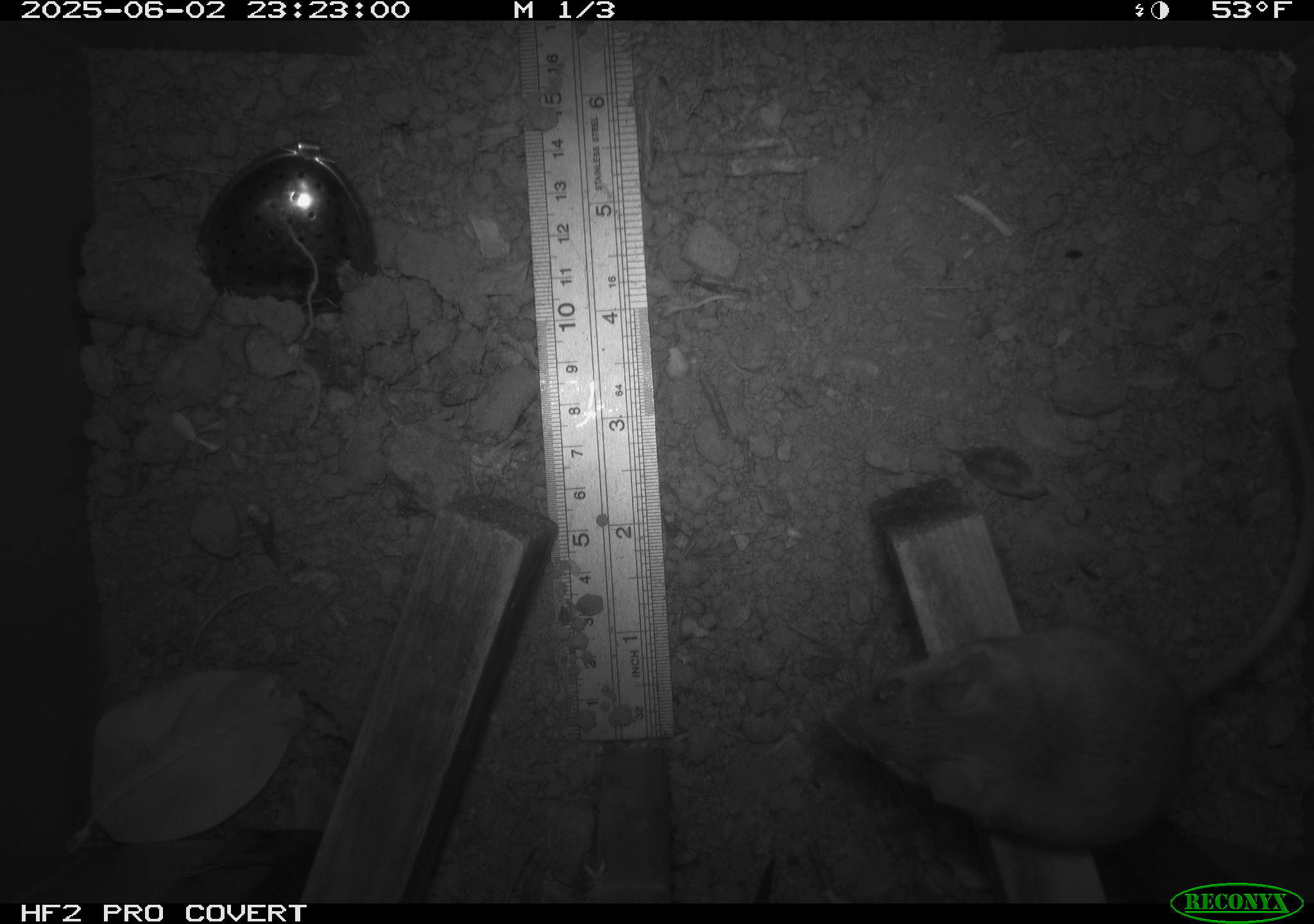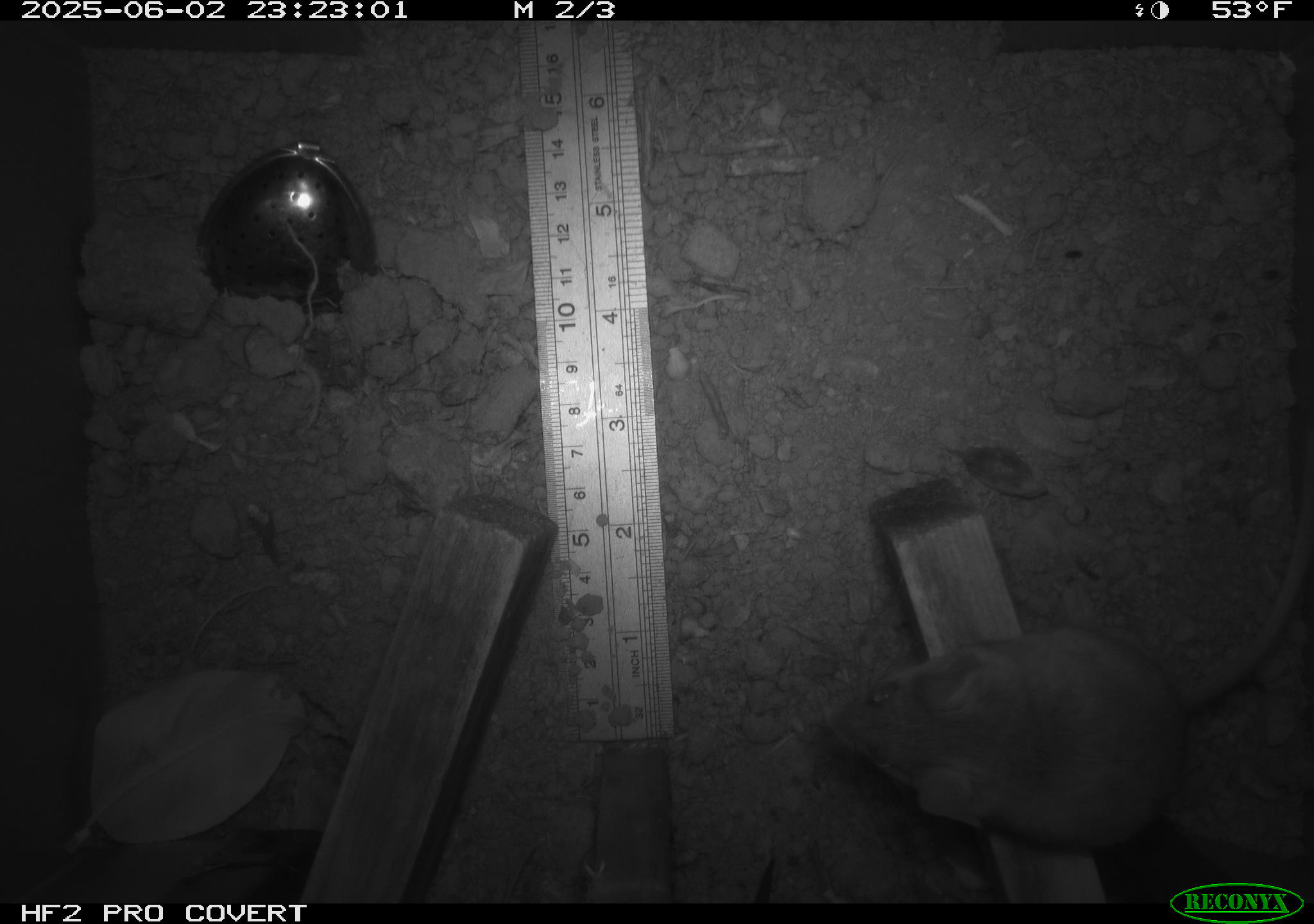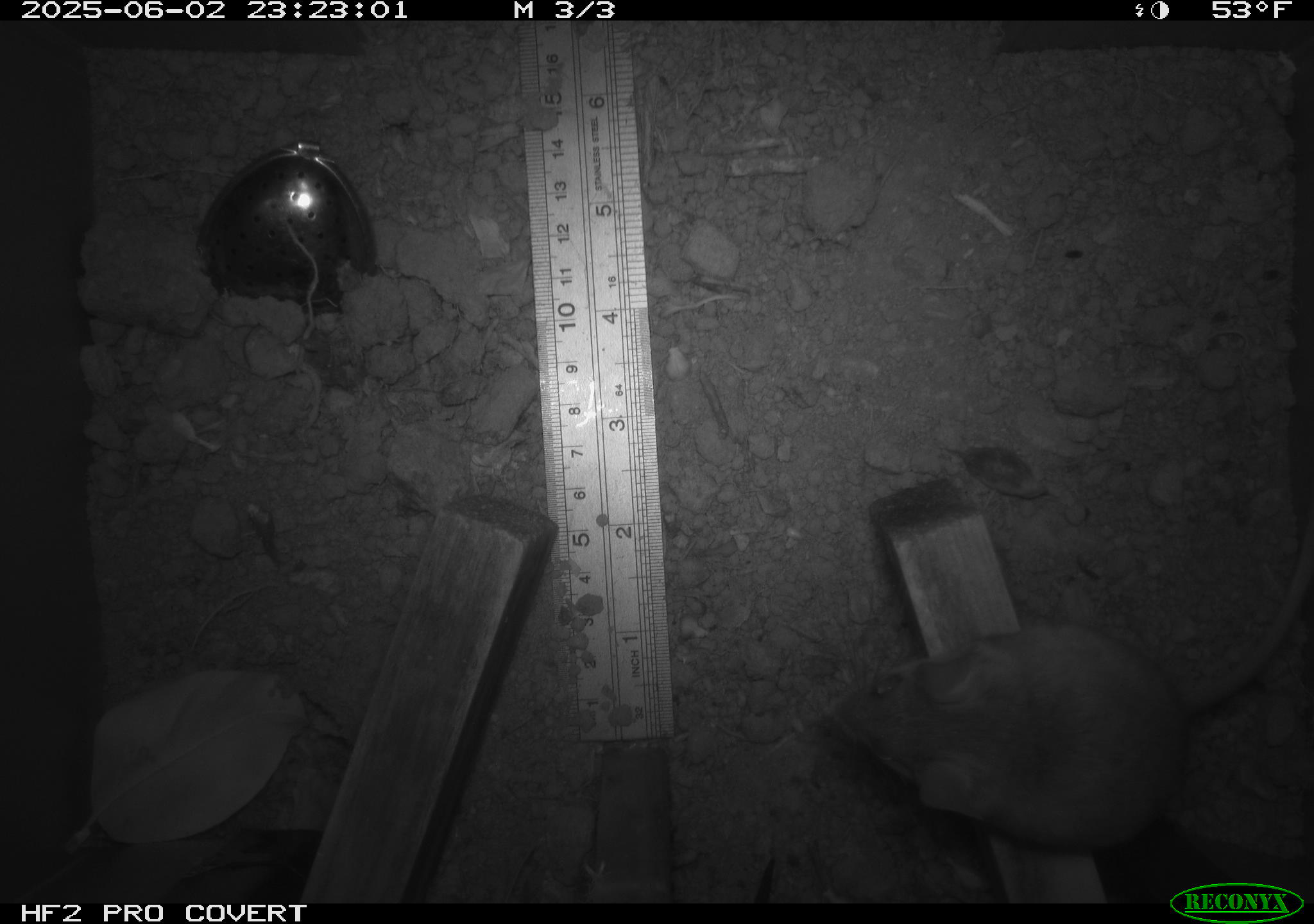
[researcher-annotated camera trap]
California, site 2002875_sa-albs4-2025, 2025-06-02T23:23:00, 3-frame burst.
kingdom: Animalia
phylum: Chordata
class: Mammalia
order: Rodentia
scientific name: Rodentia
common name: mouse species